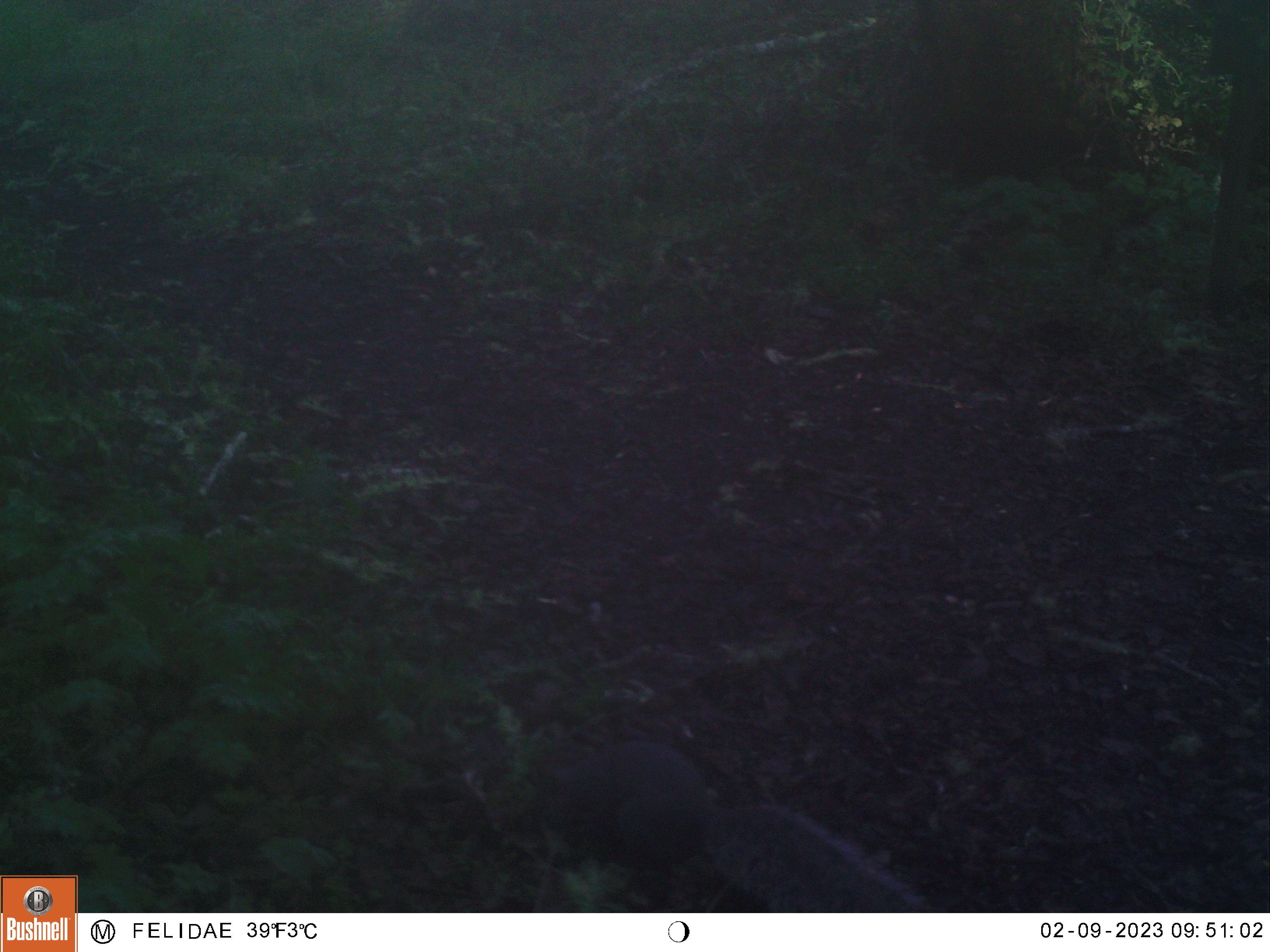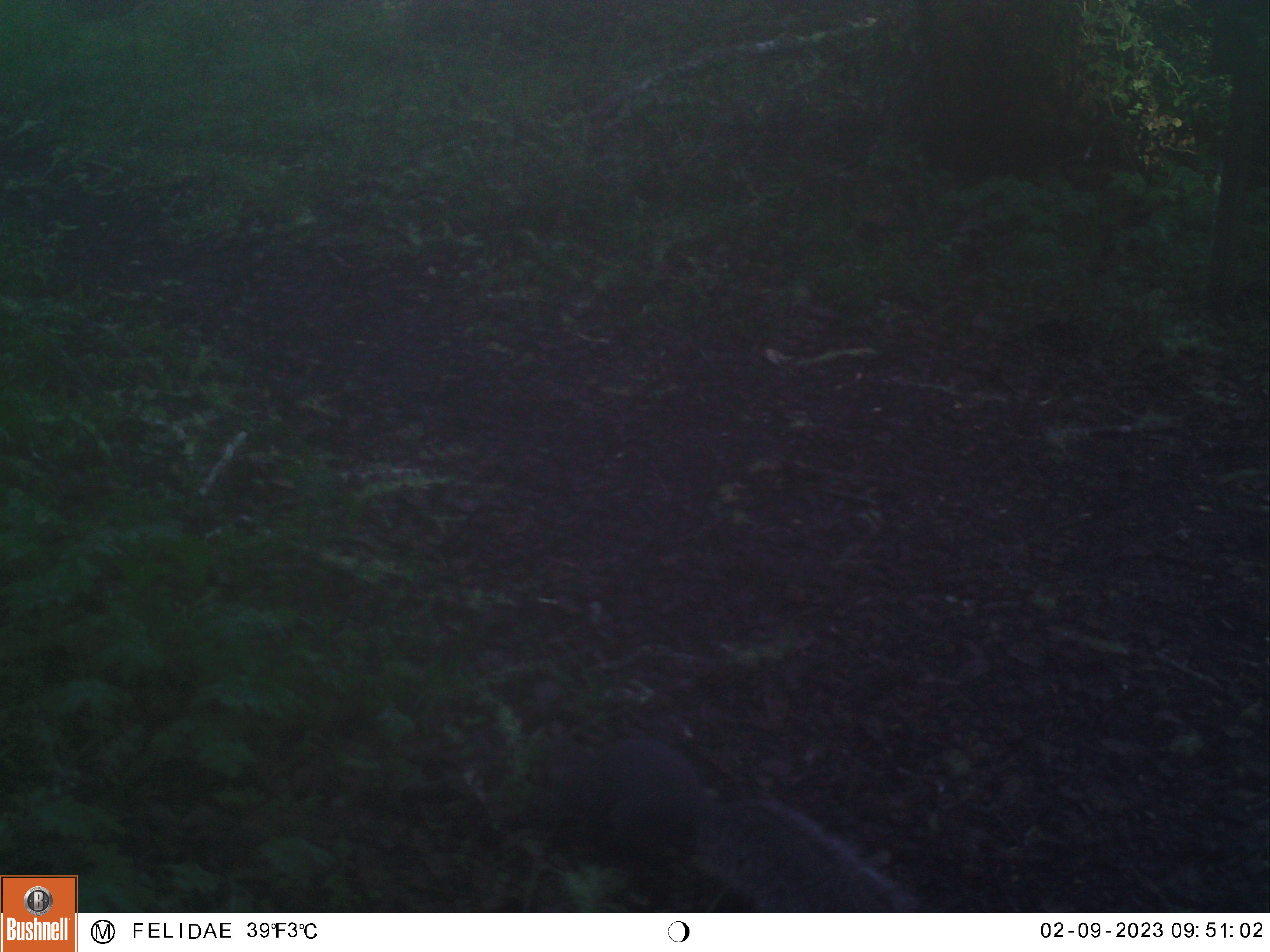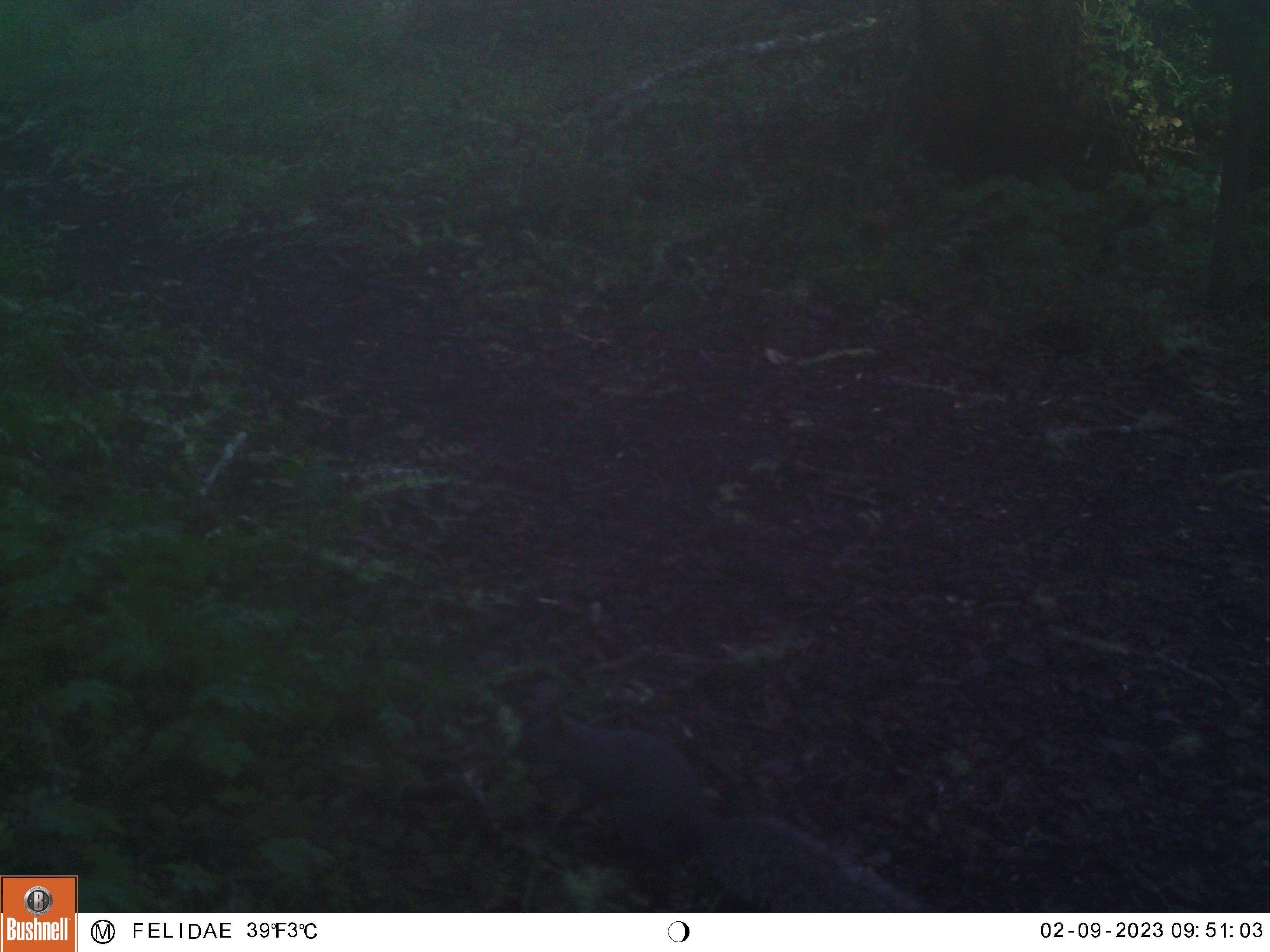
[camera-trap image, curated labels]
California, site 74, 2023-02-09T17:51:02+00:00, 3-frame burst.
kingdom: Animalia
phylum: Chordata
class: Mammalia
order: Rodentia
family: Sciuridae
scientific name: Sciuridae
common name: squirrel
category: unknown squirrel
Unknown squirrel (squirrel) (Sciuridae).